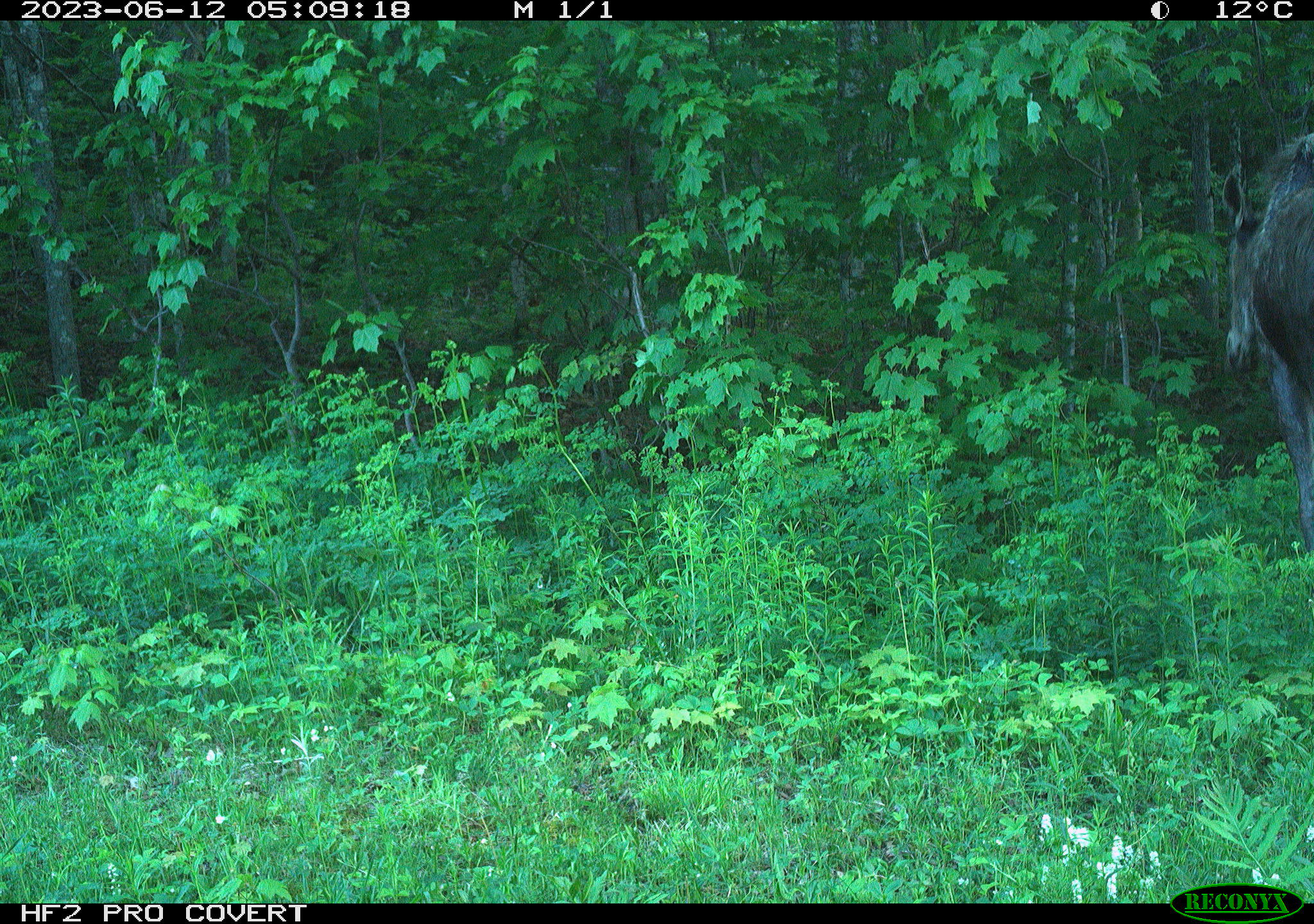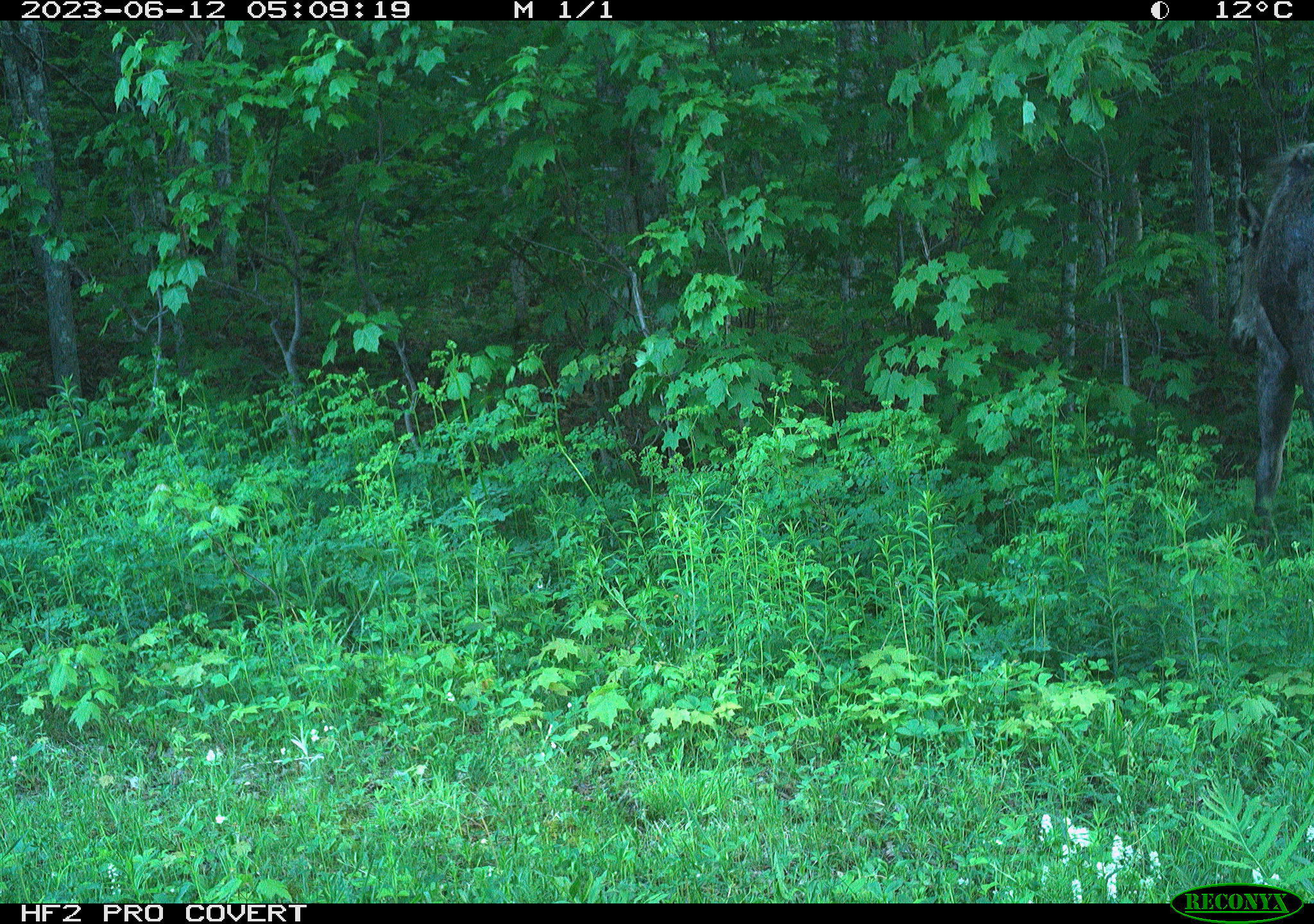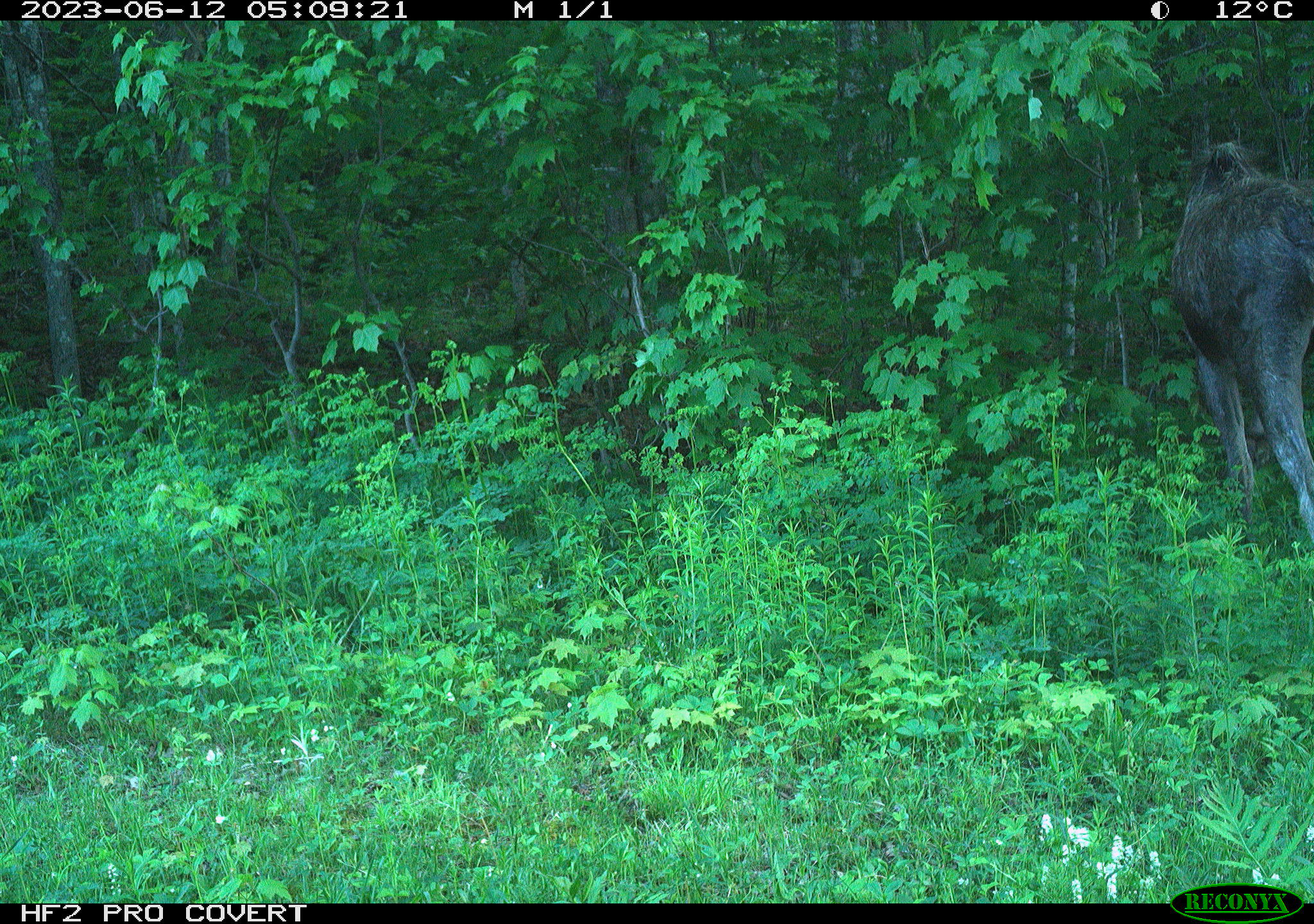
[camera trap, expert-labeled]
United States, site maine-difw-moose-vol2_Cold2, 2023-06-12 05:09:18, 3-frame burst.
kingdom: Animalia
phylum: Chordata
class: Mammalia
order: Artiodactyla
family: Cervidae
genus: Alces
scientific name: Alces alces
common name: moose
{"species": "moose (Alces alces)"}